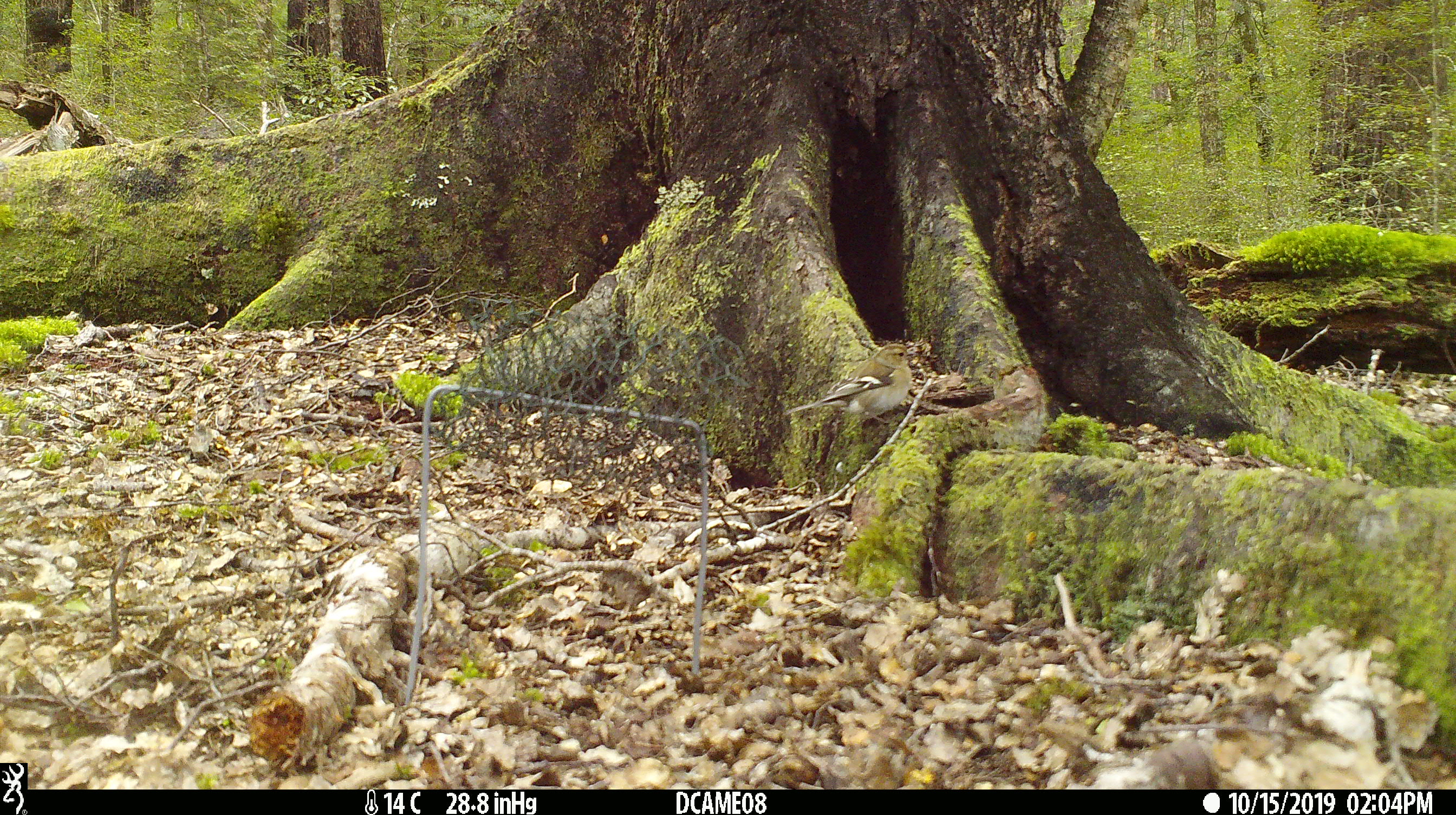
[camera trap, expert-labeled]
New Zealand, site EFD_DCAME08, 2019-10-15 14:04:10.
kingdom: Animalia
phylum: Chordata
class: Aves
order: Passeriformes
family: Fringillidae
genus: Fringilla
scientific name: Fringilla coelebs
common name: common chaffinch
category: chaffinch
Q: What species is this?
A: Chaffinch (common chaffinch) (Fringilla coelebs).